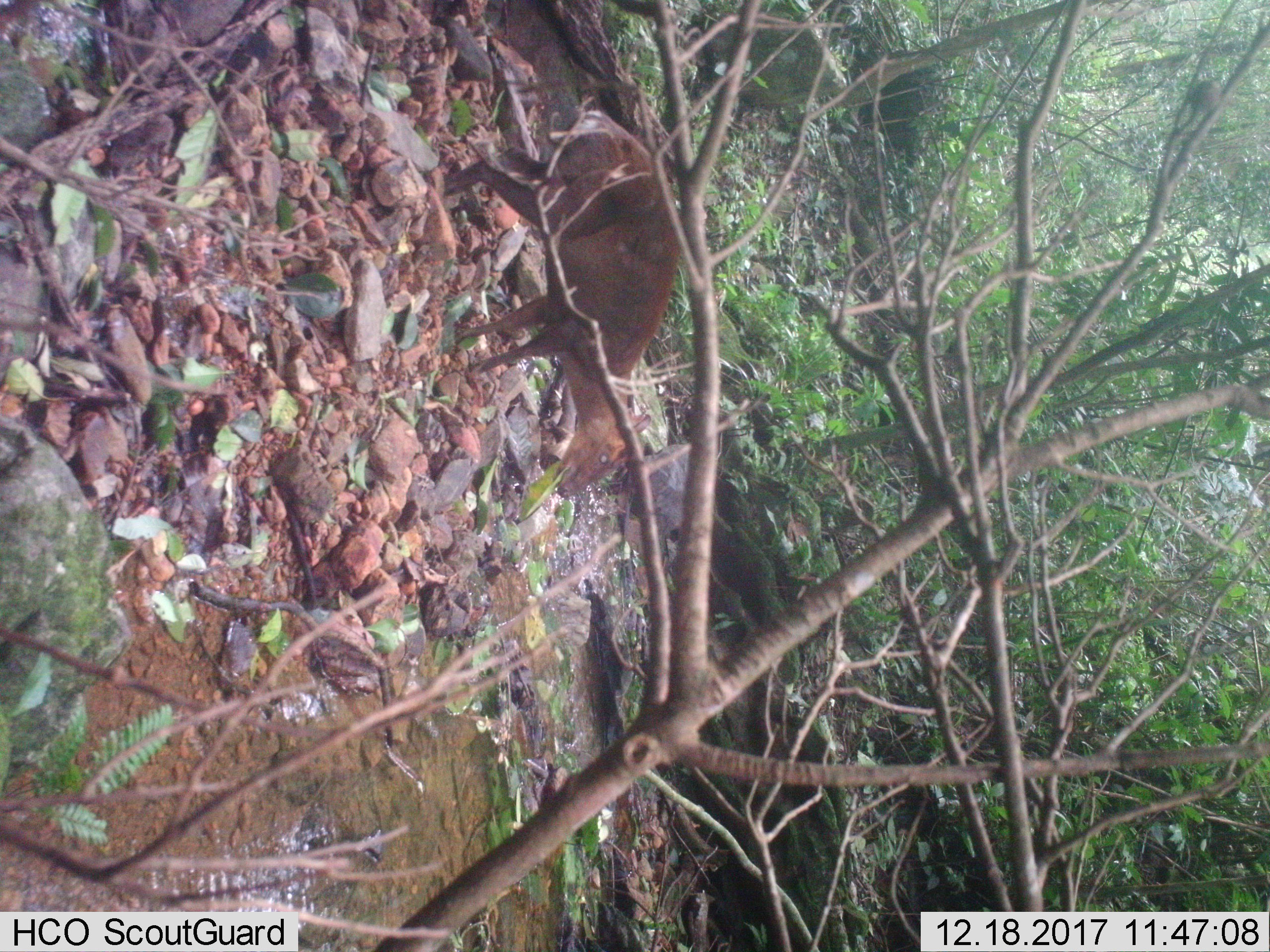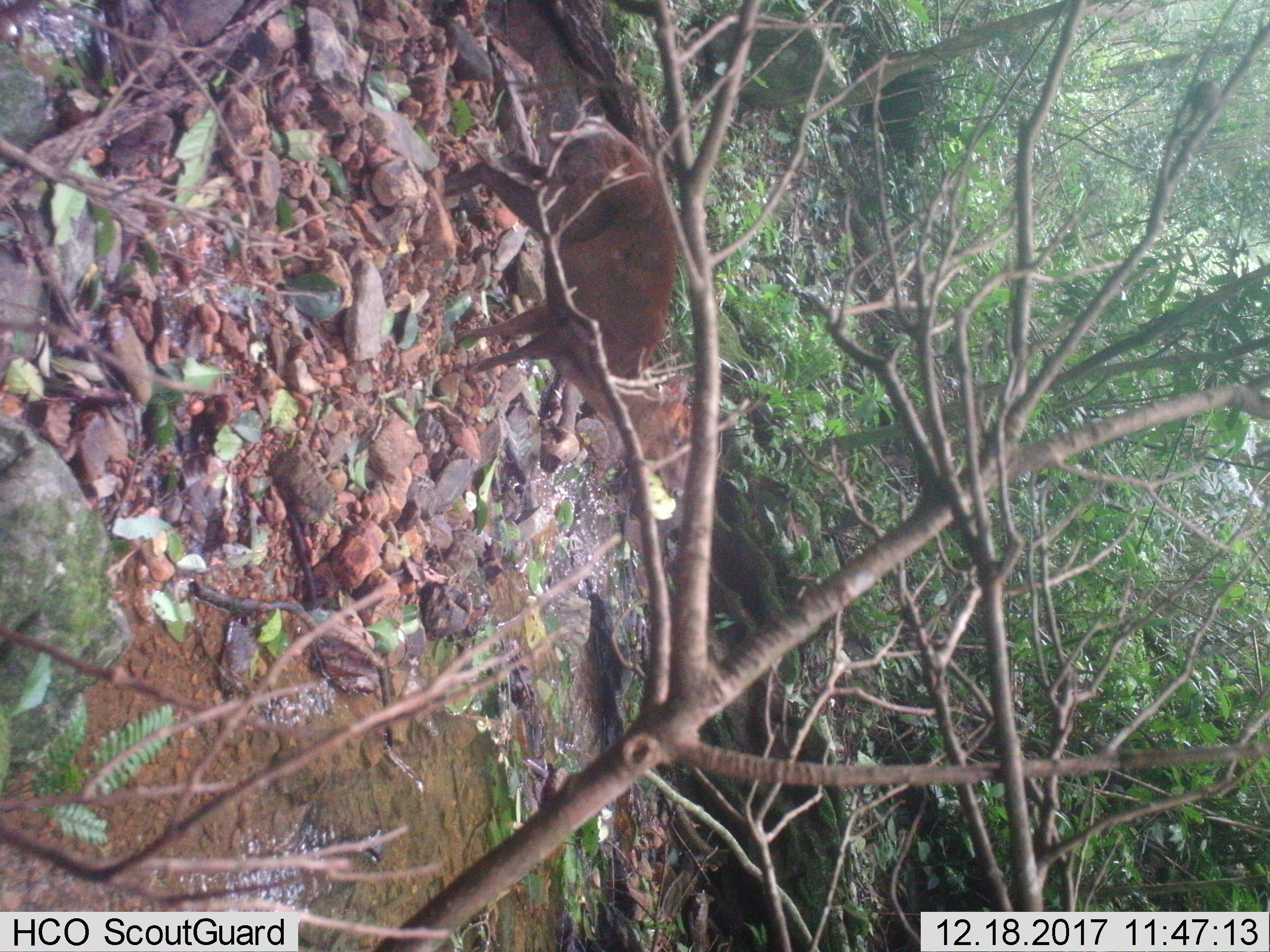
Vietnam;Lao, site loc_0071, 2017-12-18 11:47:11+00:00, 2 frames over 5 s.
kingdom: Animalia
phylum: Chordata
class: Mammalia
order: Artiodactyla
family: Cervidae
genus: Muntiacus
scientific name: Muntiacus rooseveltorum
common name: roosevelt's muntjac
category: roosevelts muntjac group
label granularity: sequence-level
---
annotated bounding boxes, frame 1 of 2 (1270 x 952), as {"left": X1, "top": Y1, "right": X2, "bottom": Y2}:
roosevelts muntjac group: {"left": 442, "top": 108, "right": 682, "bottom": 500}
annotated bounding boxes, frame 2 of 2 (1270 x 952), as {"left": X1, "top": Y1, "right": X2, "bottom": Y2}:
roosevelts muntjac group: {"left": 443, "top": 114, "right": 693, "bottom": 499}